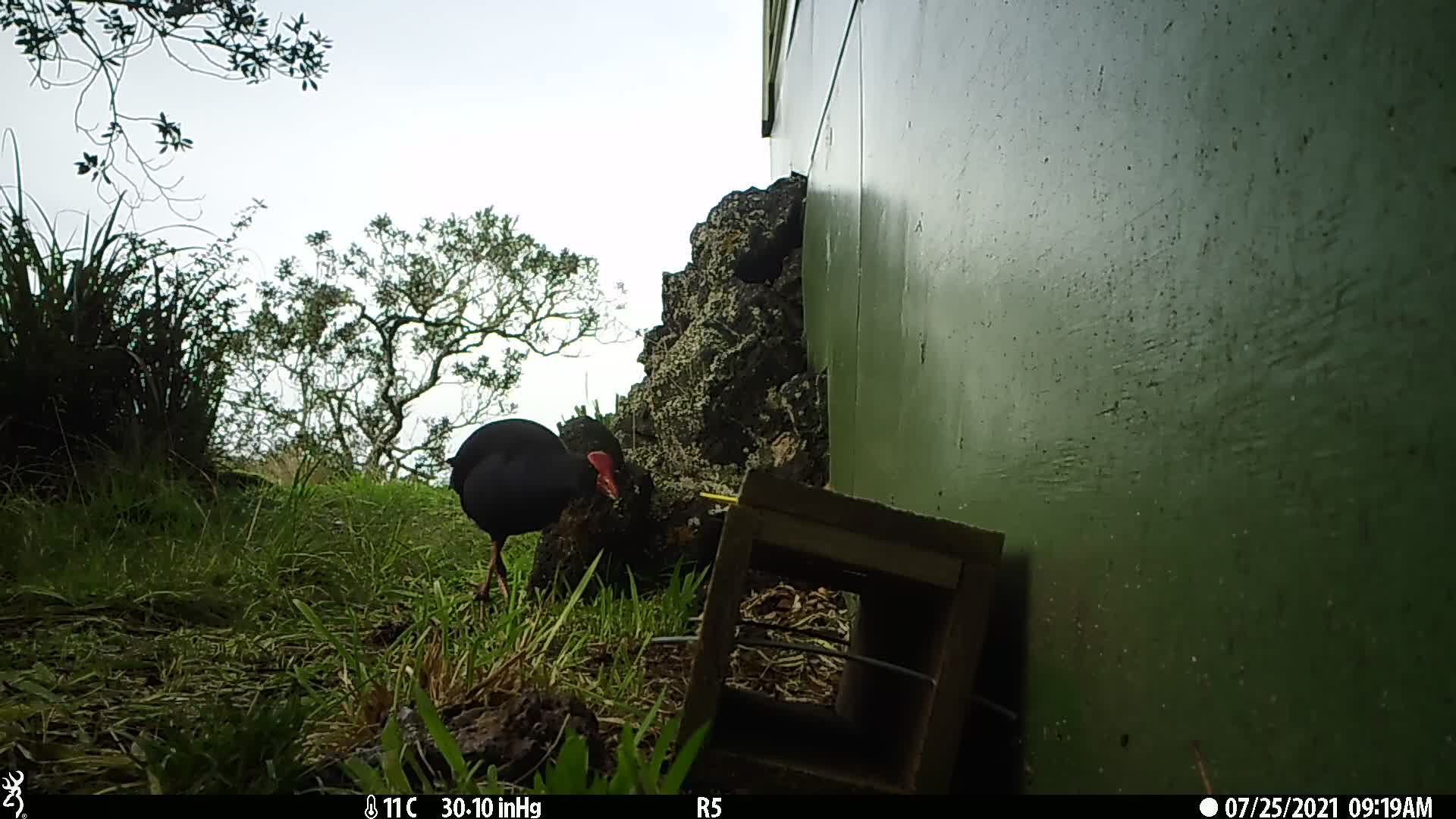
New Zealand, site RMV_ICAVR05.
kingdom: Animalia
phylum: Chordata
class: Aves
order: Gruiformes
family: Rallidae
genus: Porphyrio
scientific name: Porphyrio melanotus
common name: australasian swamphen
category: pukeko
Pukeko (australasian swamphen) (Porphyrio melanotus).